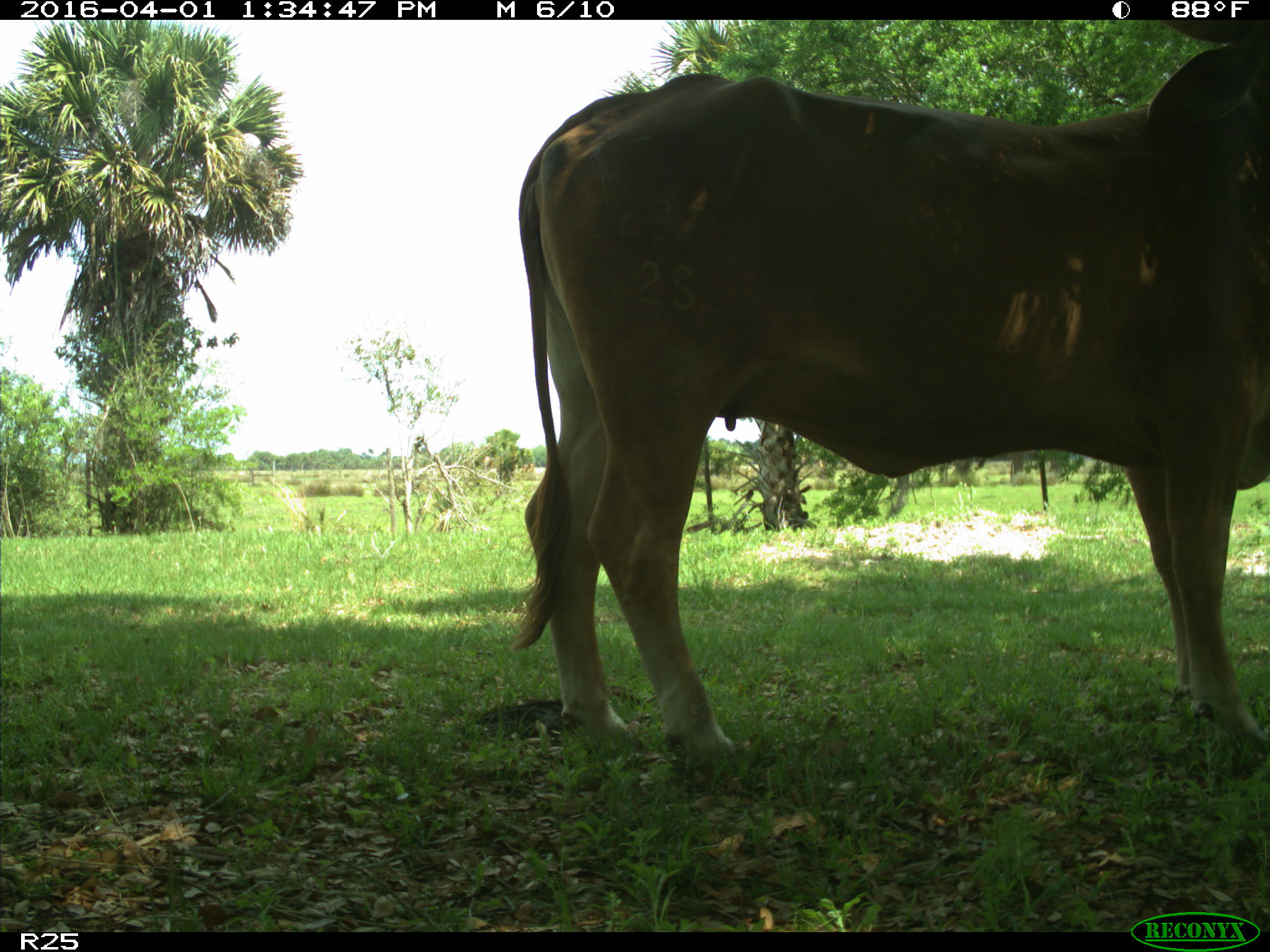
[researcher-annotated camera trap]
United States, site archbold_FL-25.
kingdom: Animalia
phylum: Chordata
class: Mammalia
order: Artiodactyla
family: Bovidae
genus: Bos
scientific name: Bos taurus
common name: domestic cow